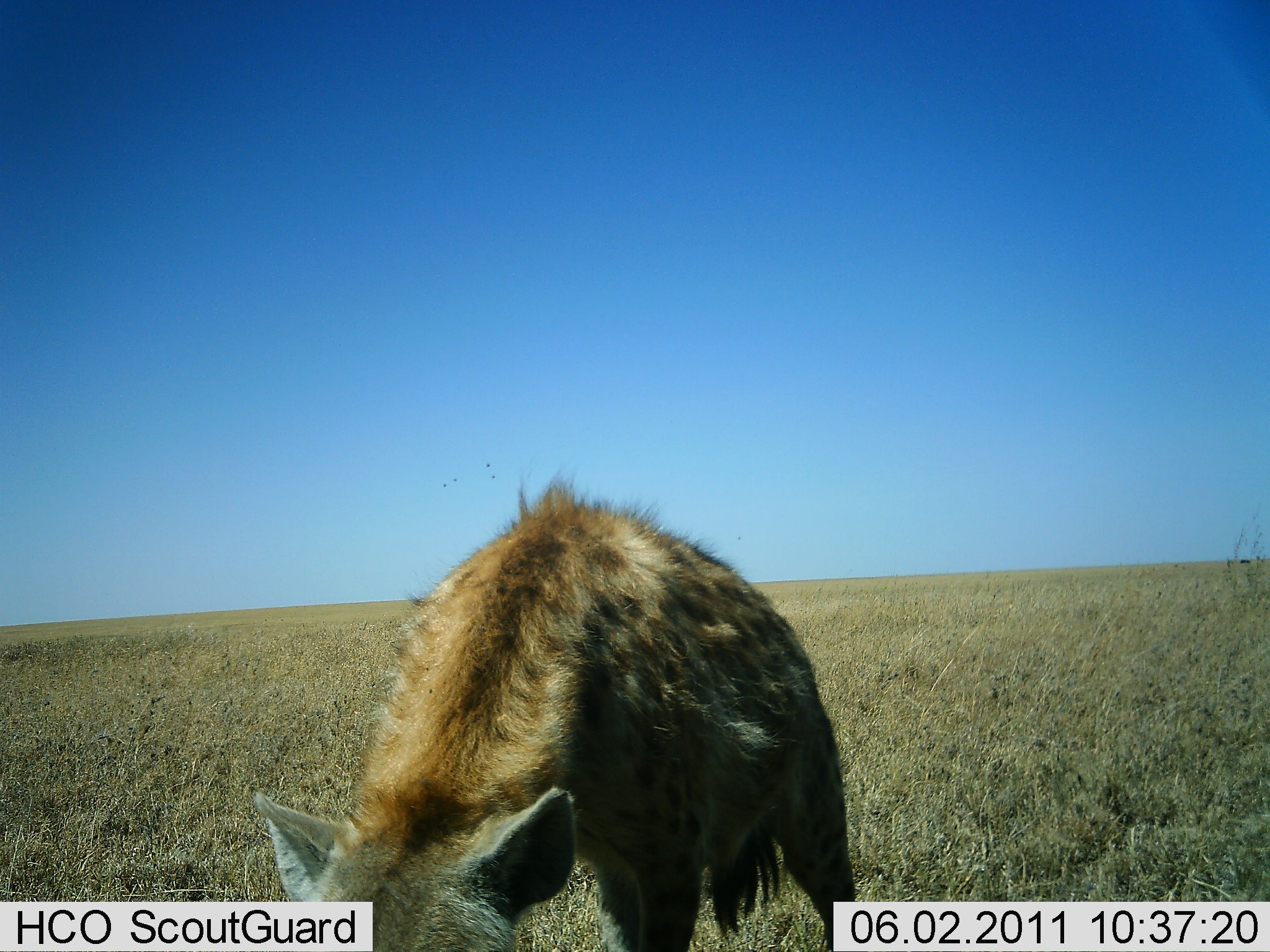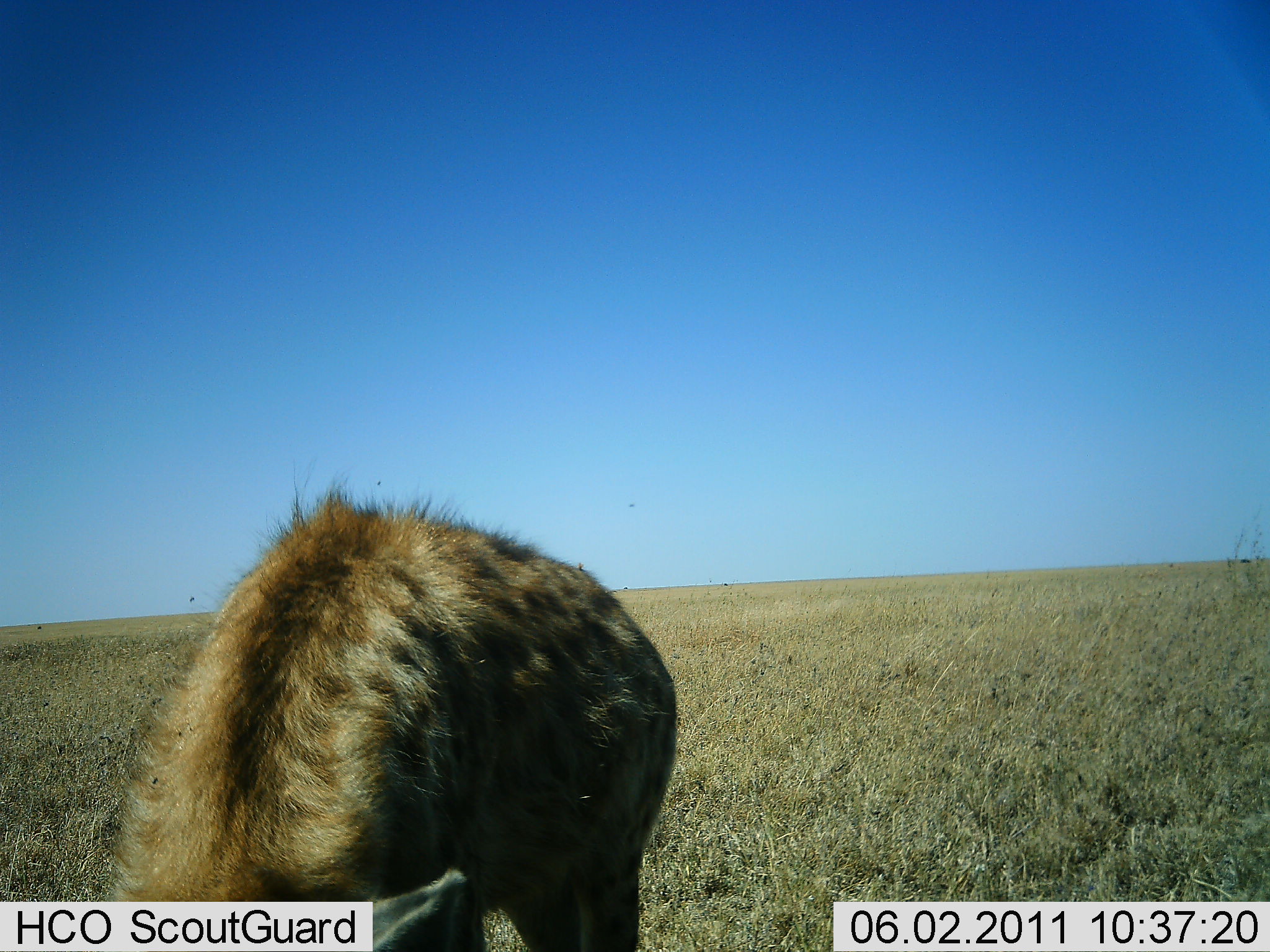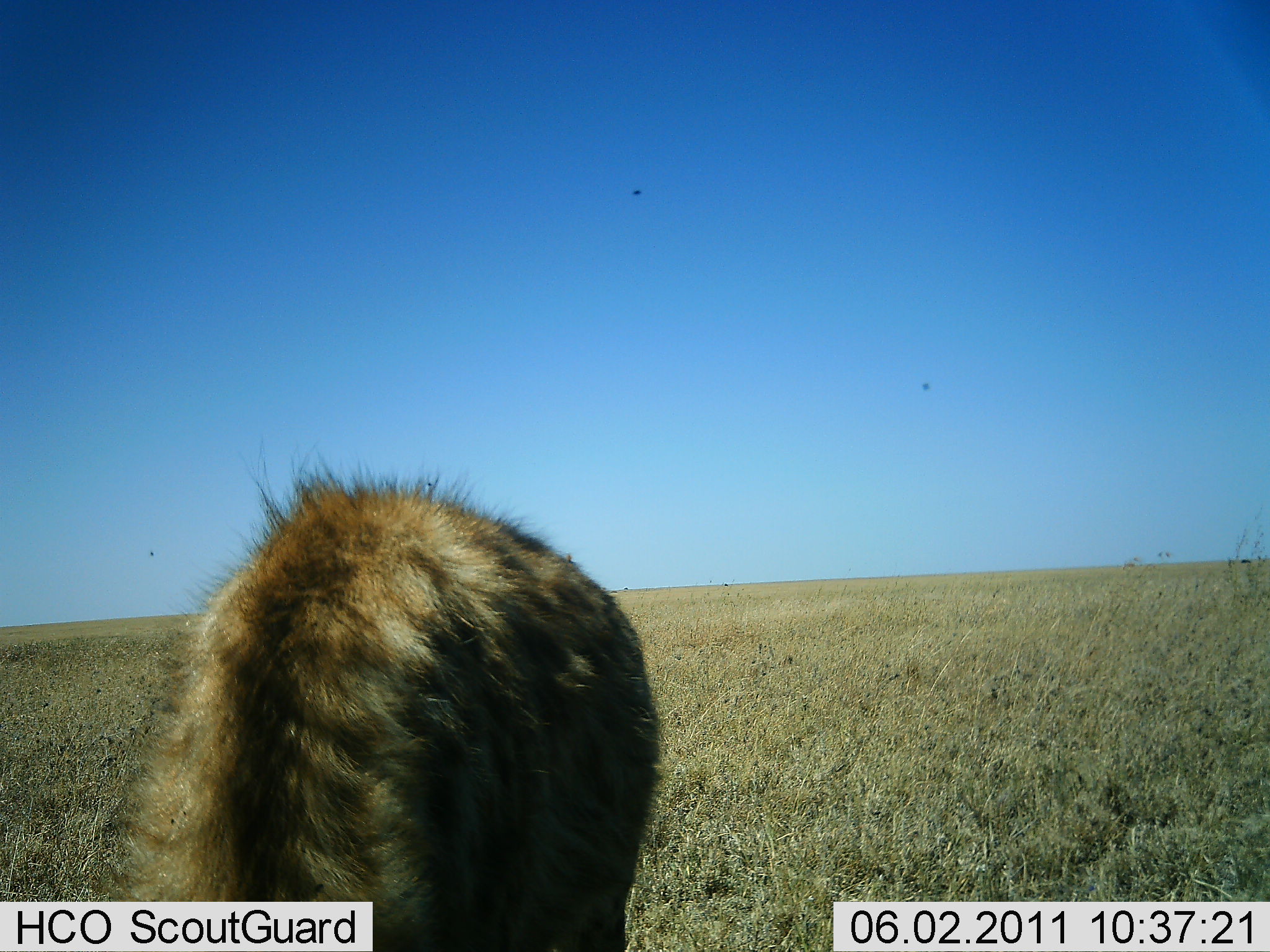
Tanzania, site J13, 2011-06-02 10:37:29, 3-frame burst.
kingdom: Animalia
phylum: Chordata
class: Mammalia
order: Carnivora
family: Hyaenidae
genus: Crocuta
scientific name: Crocuta crocuta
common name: spotted hyena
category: hyenaspotted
Hyenaspotted (spotted hyena) (Crocuta crocuta), count 1. Behavior (volunteer vote fractions): standing 21%, resting 0%, moving 43%, interacting 14%. Young present (vote fraction): 0%. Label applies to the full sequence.